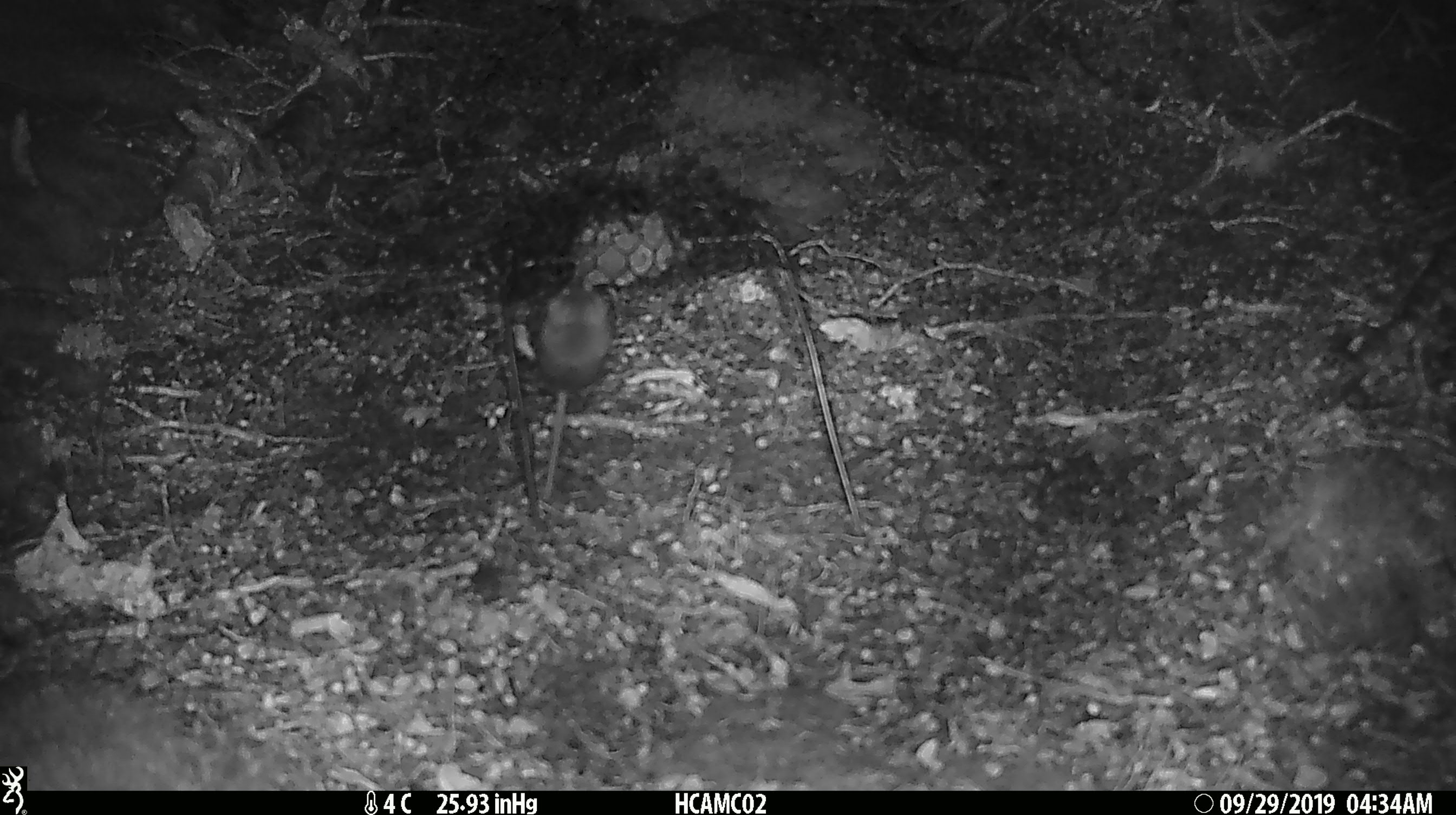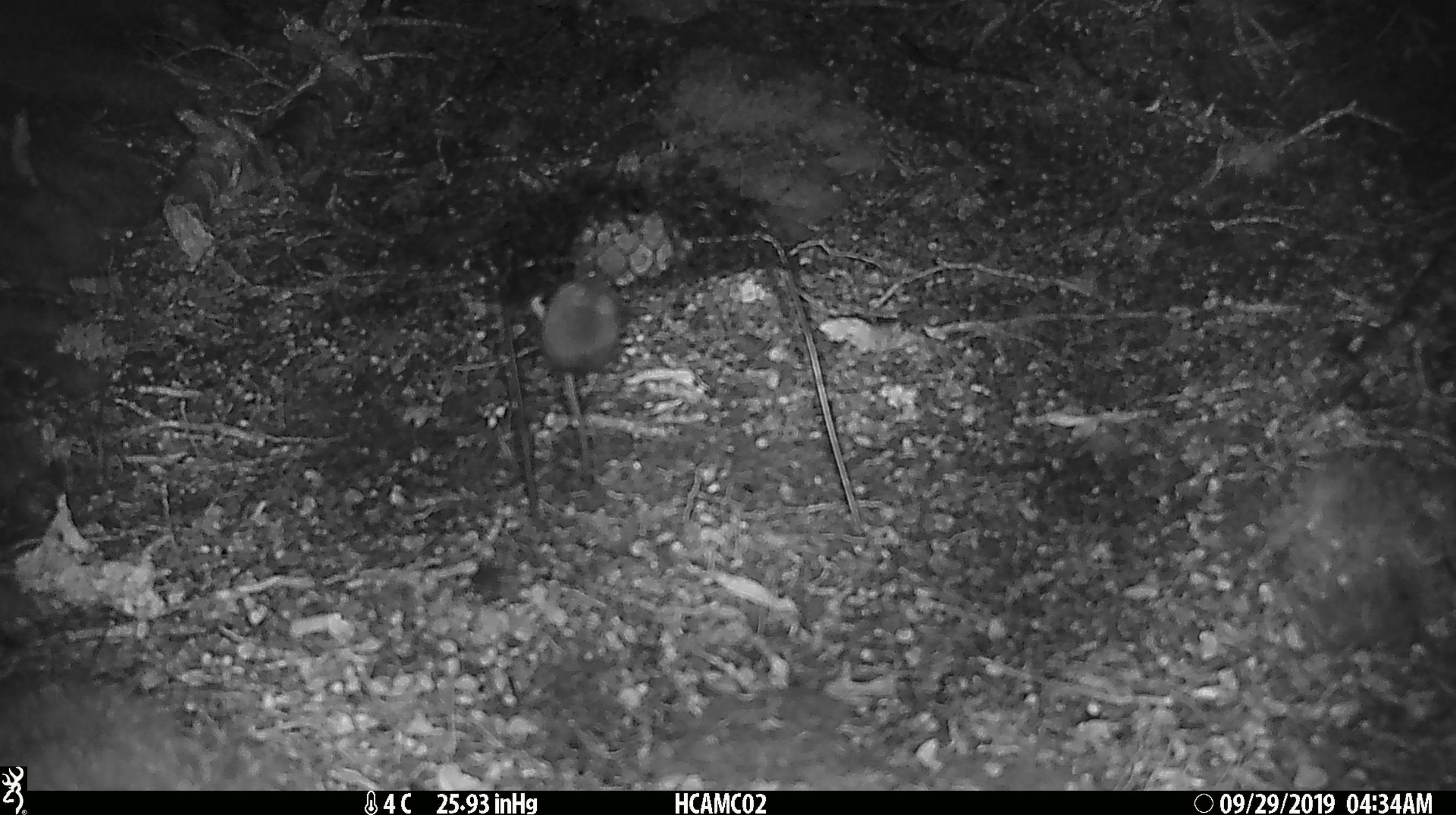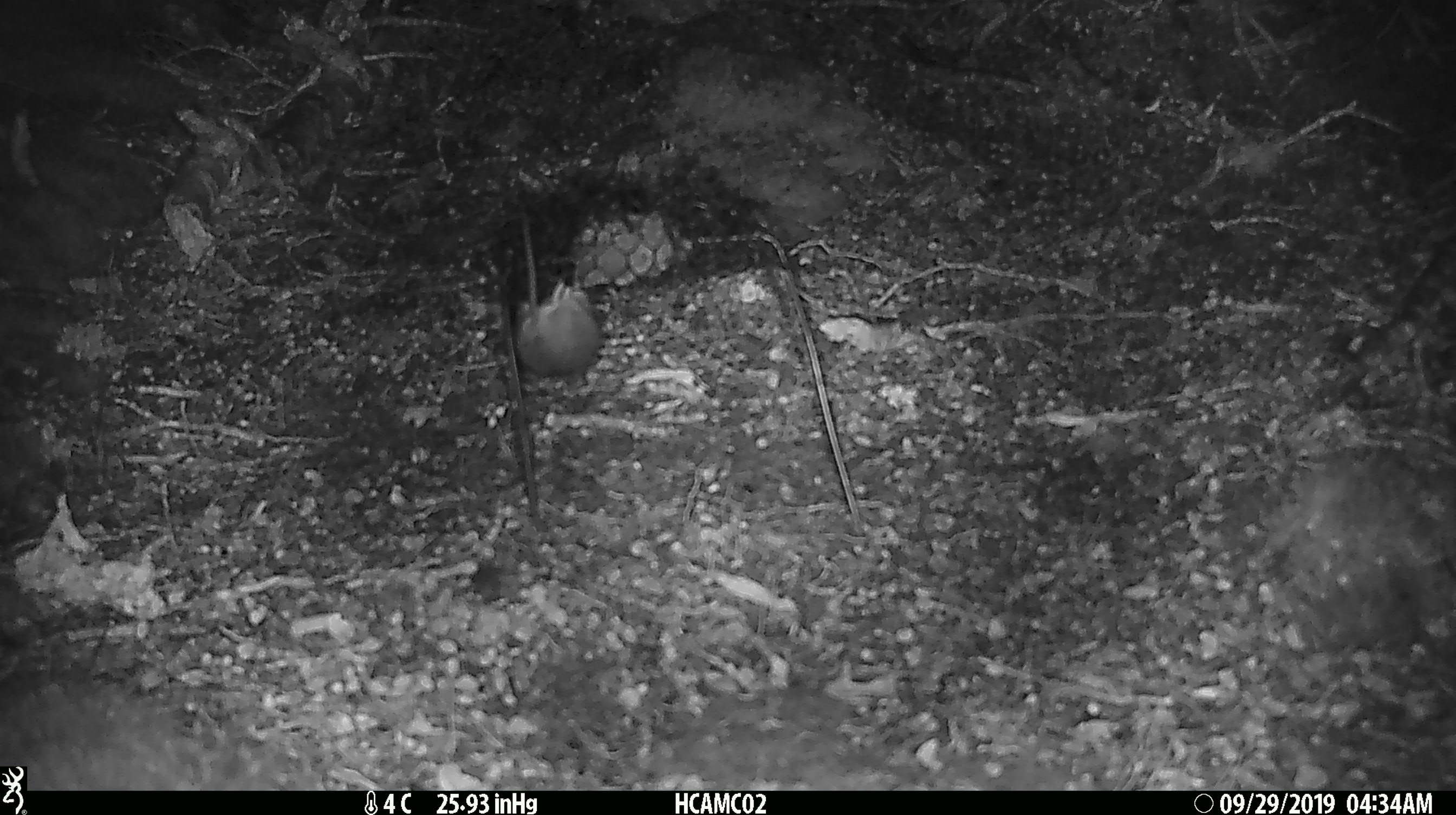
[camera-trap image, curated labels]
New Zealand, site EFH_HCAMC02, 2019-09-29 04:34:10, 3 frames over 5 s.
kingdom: Animalia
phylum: Chordata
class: Mammalia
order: Rodentia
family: Muridae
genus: Mus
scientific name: Mus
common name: mouse